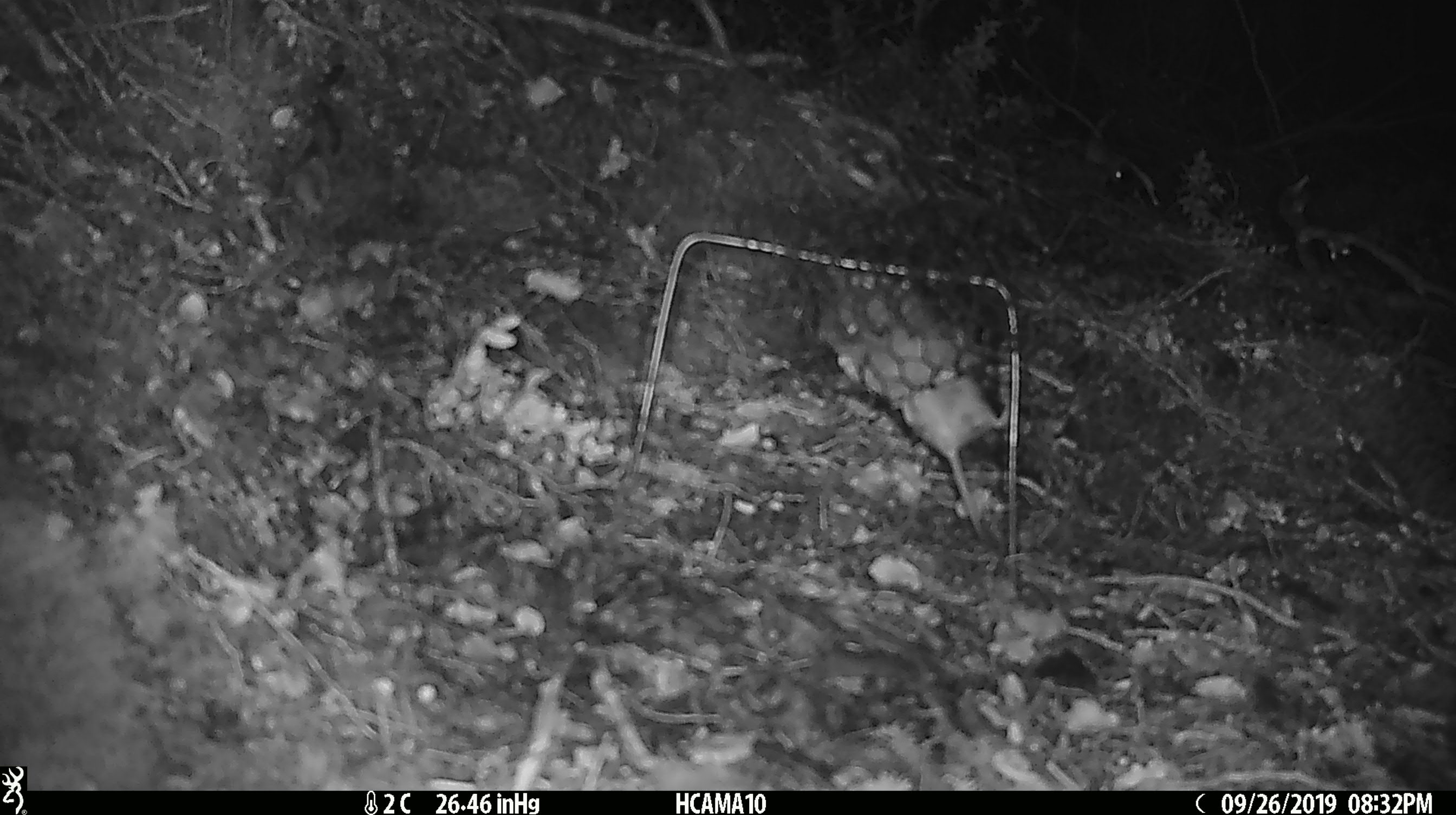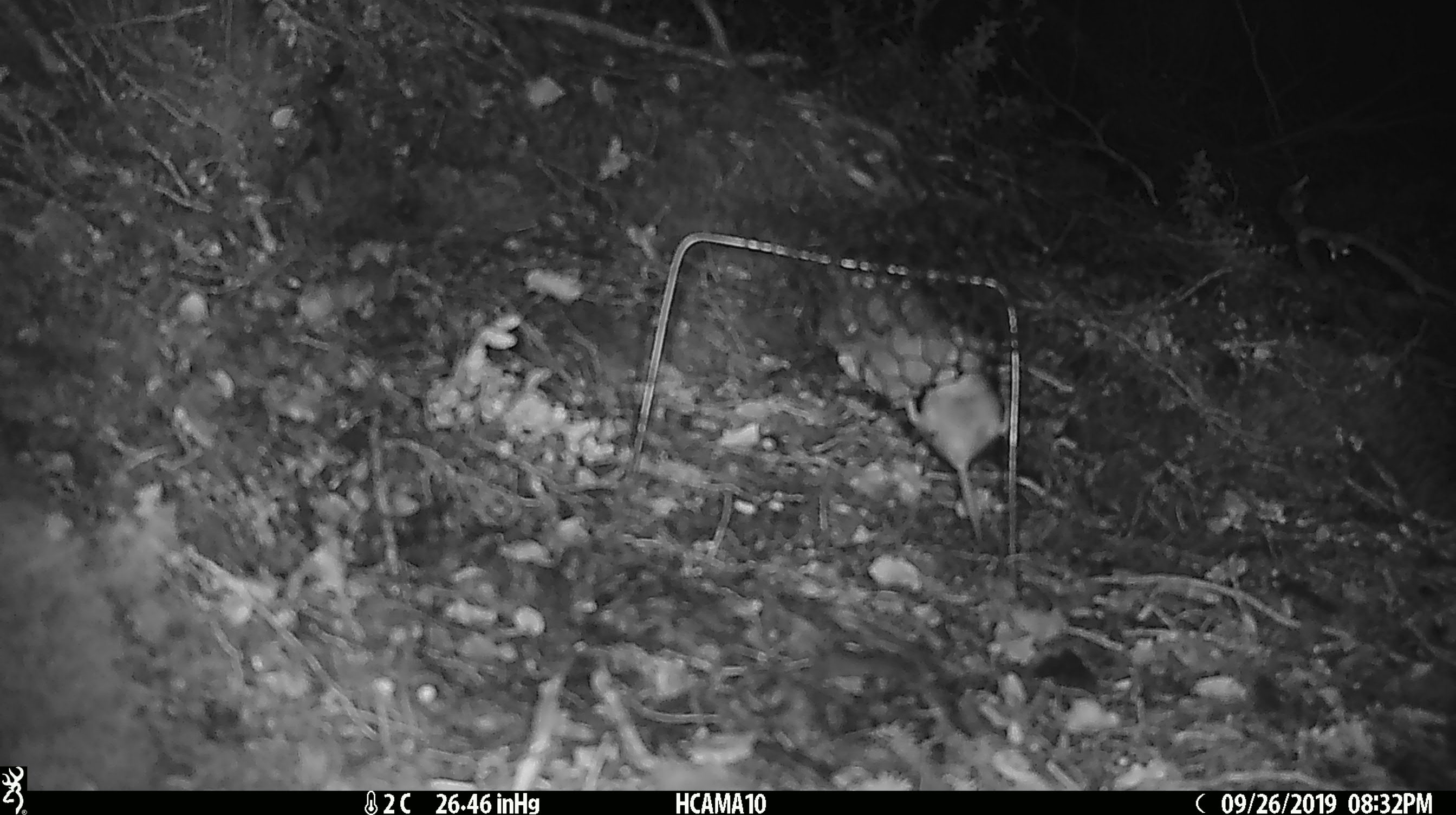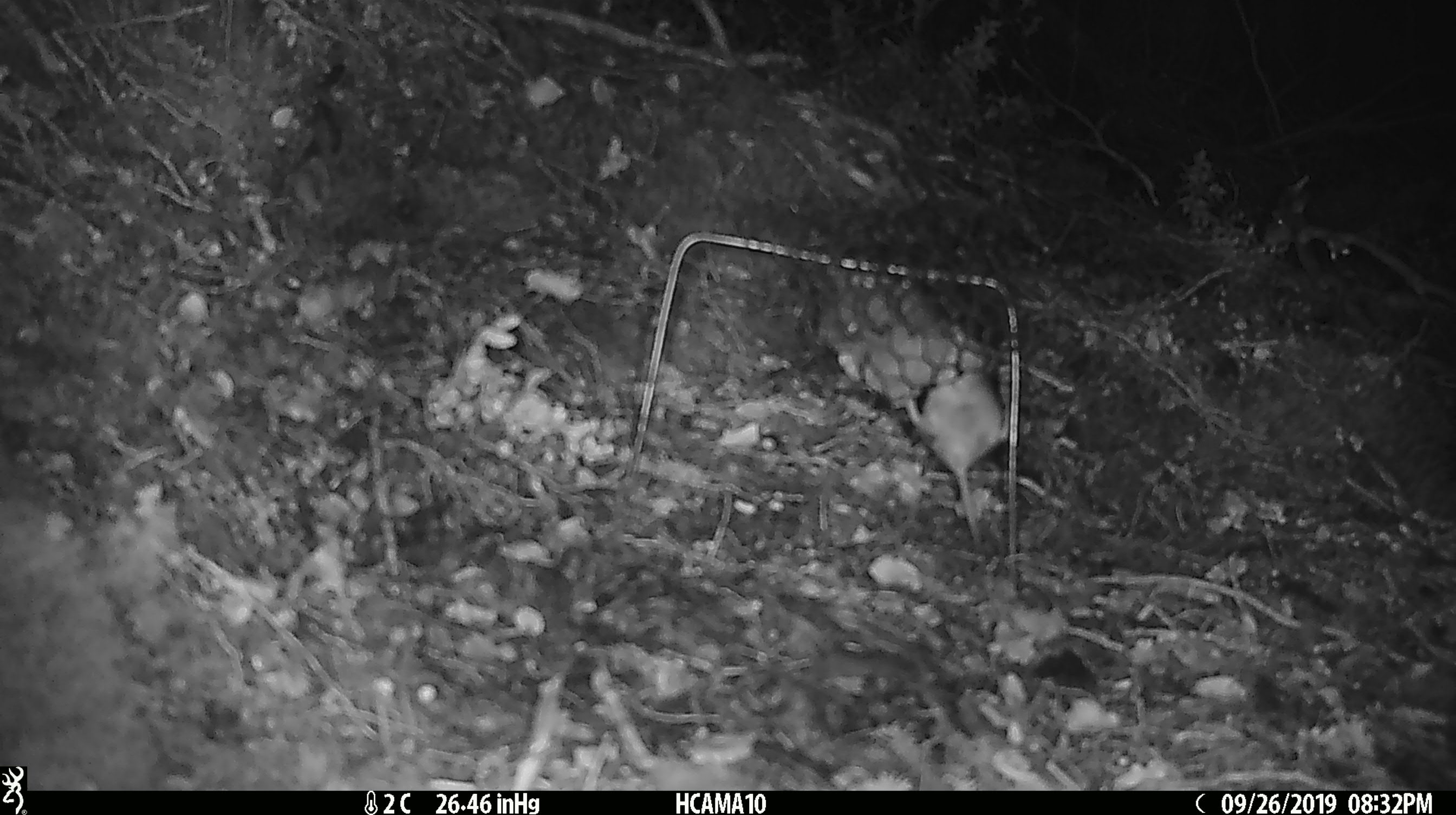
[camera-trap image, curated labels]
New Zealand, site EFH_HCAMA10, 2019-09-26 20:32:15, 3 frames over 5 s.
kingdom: Animalia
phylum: Chordata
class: Mammalia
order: Rodentia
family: Muridae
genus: Mus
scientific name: Mus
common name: mouse